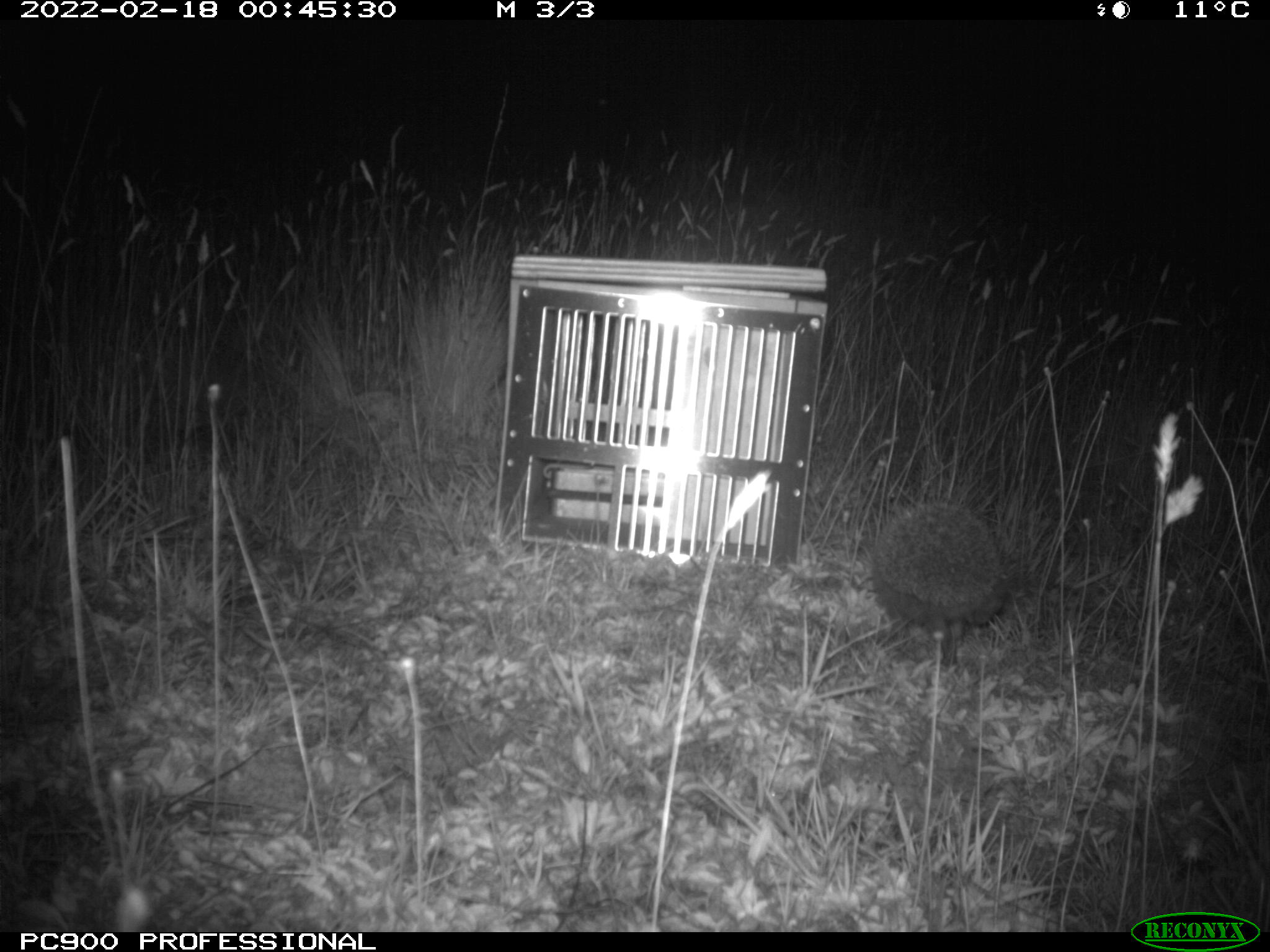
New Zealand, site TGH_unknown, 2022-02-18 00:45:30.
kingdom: Animalia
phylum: Chordata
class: Mammalia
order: Eulipotyphla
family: Erinaceidae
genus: Erinaceus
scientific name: Erinaceus europaeus europaeus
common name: european hedgehog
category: hedgehog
Hedgehog (european hedgehog) (Erinaceus europaeus europaeus).